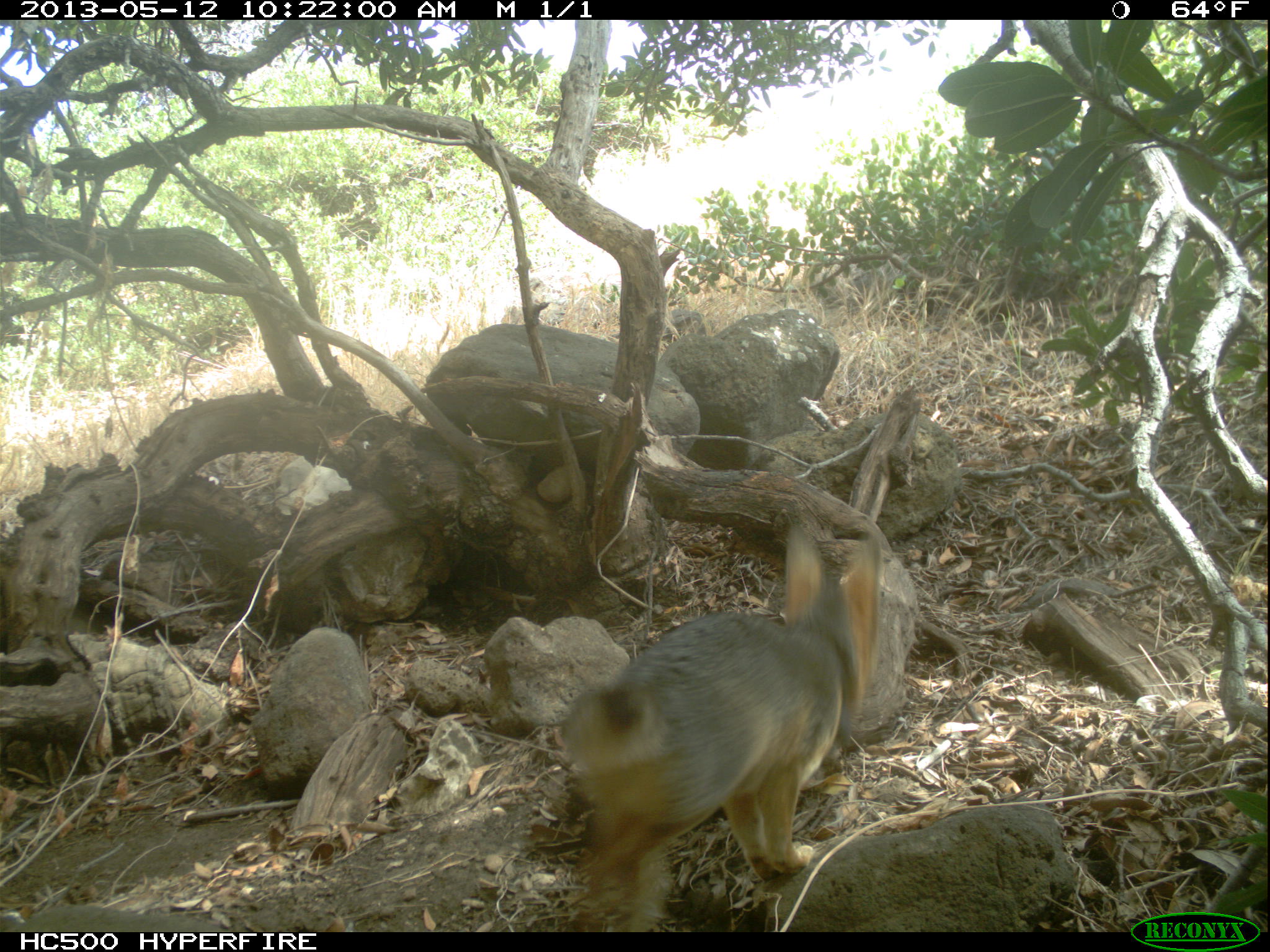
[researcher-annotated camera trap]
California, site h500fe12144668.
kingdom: Animalia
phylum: Chordata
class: Mammalia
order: Carnivora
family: Canidae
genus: Urocyon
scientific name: Urocyon littoralis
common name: island fox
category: fox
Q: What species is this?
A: Fox (island fox) (Urocyon littoralis).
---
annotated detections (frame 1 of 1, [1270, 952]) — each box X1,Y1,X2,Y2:
fox: 562,519,884,932